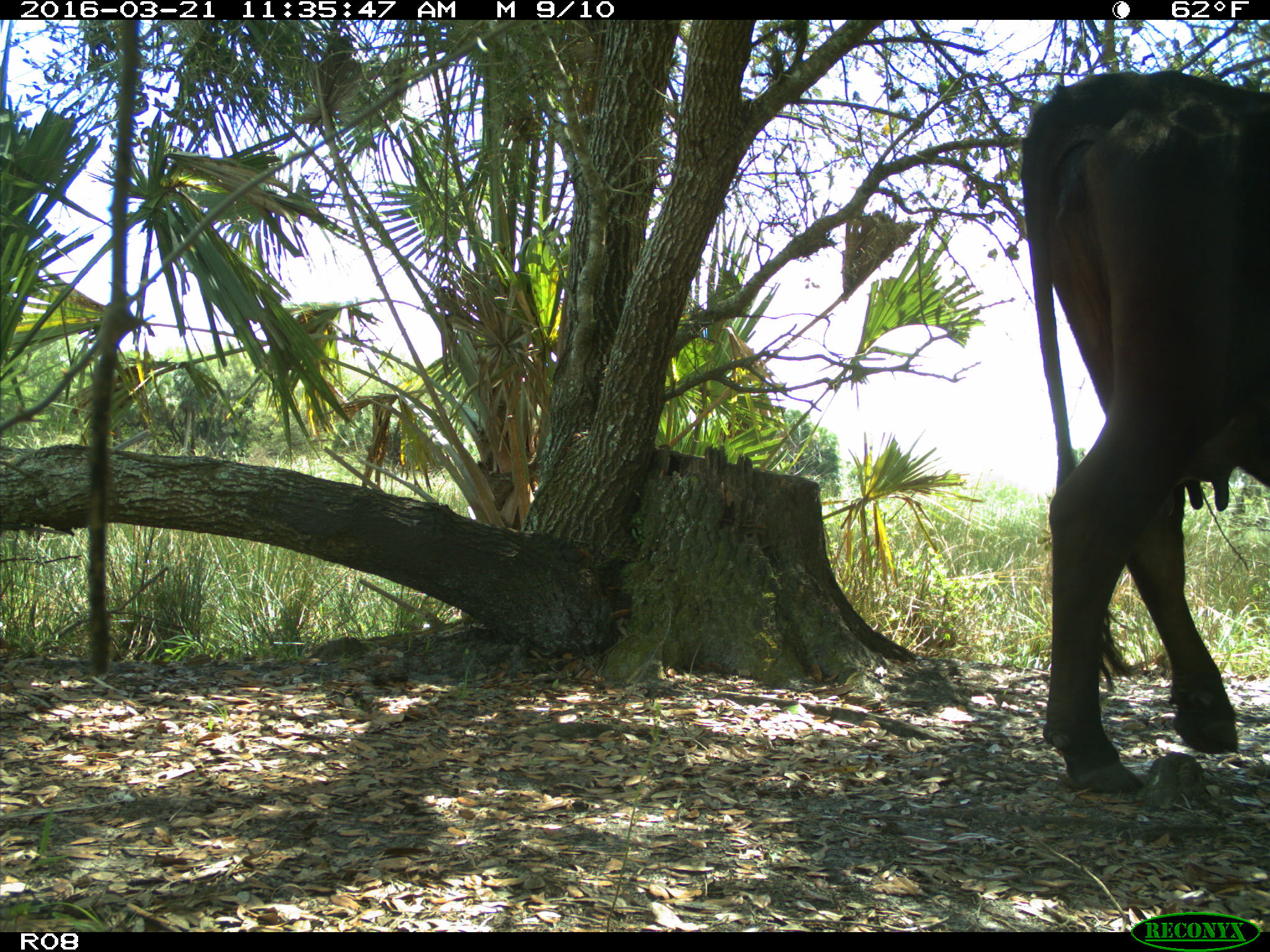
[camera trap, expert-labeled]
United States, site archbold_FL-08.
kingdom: Animalia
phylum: Chordata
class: Mammalia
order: Artiodactyla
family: Bovidae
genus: Bos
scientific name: Bos taurus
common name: domestic cow